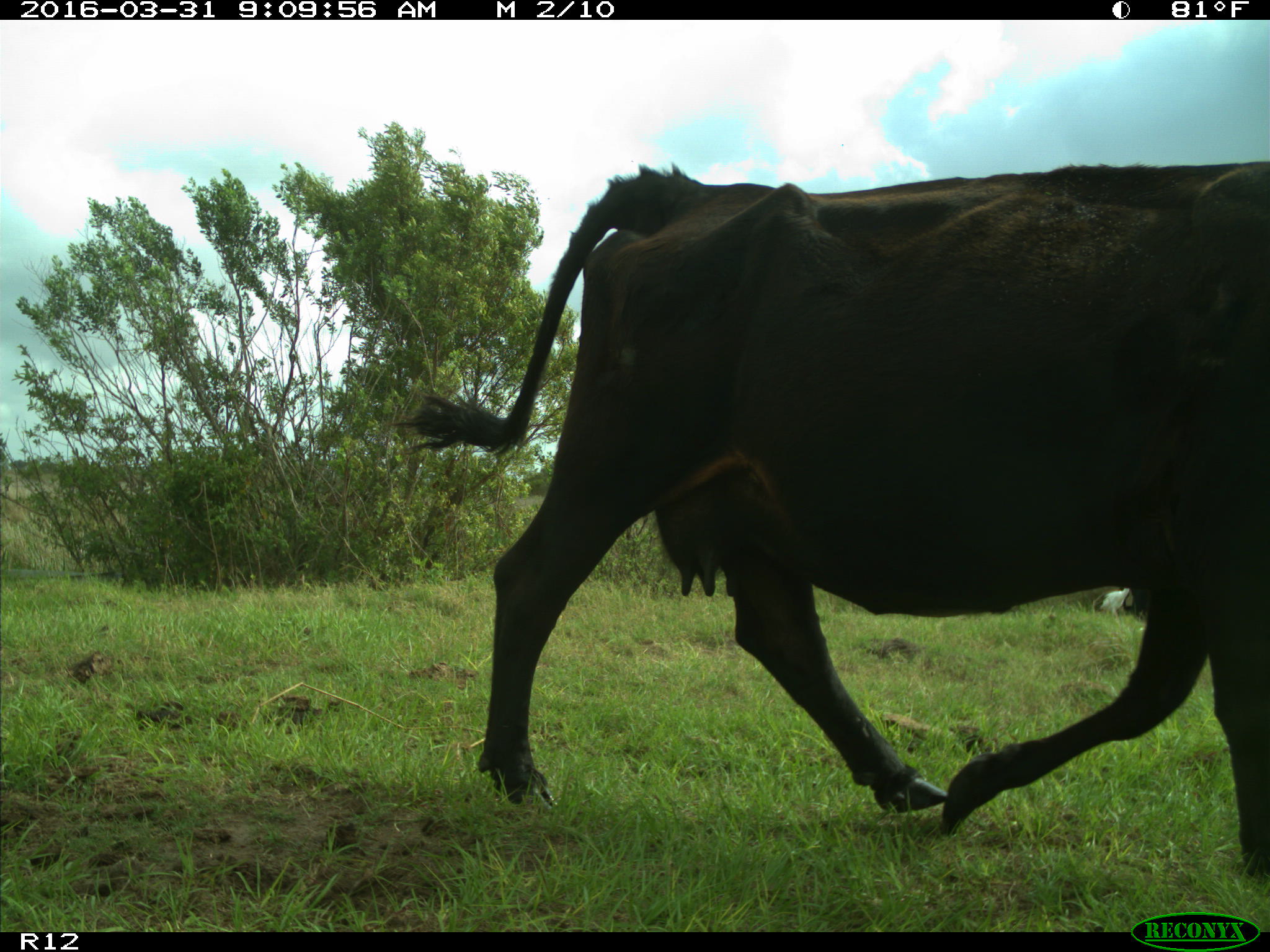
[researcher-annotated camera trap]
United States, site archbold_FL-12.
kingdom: Animalia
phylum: Chordata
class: Mammalia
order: Artiodactyla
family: Bovidae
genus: Bos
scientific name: Bos taurus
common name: domestic cow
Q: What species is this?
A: Bos taurus (domestic cow).